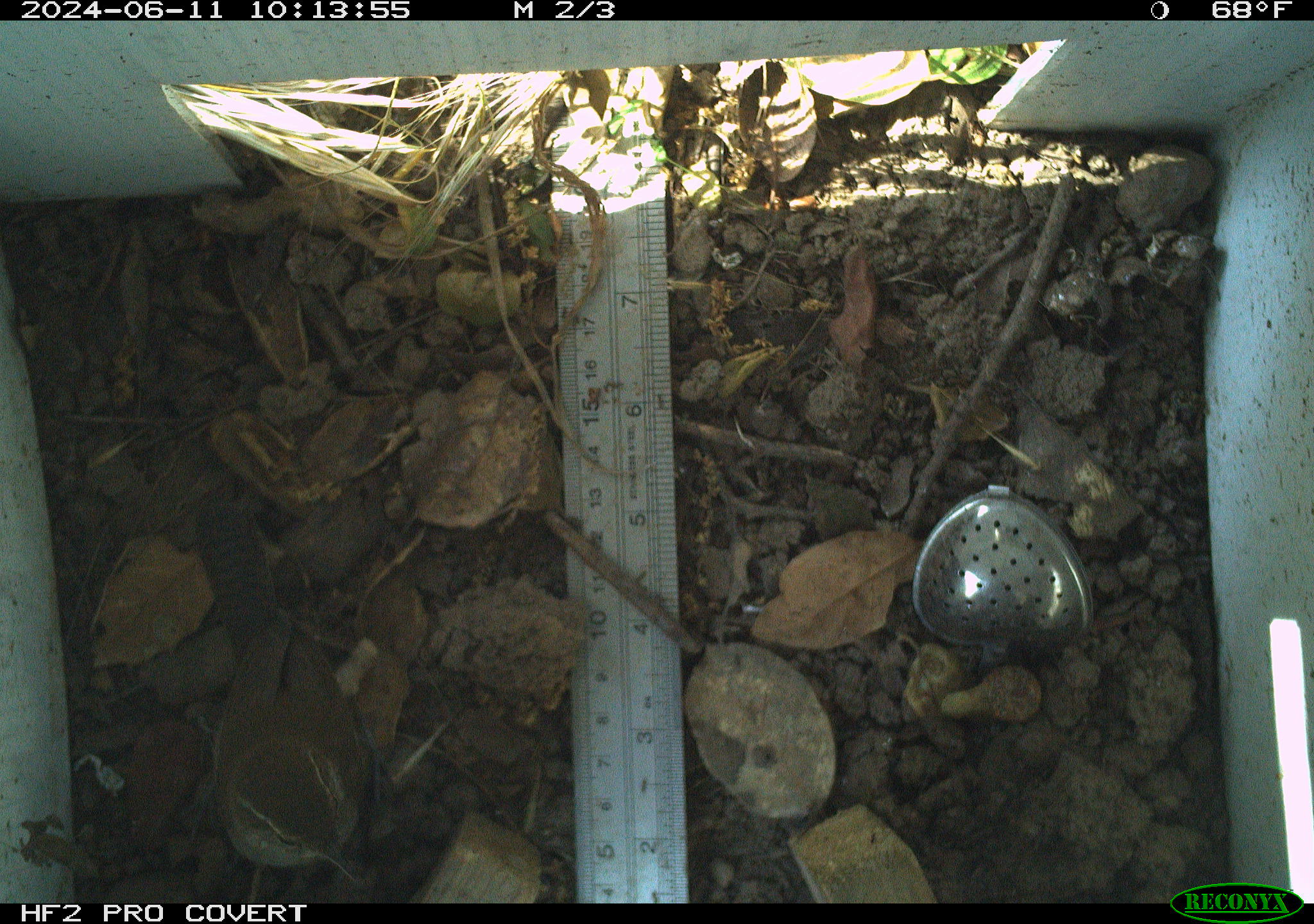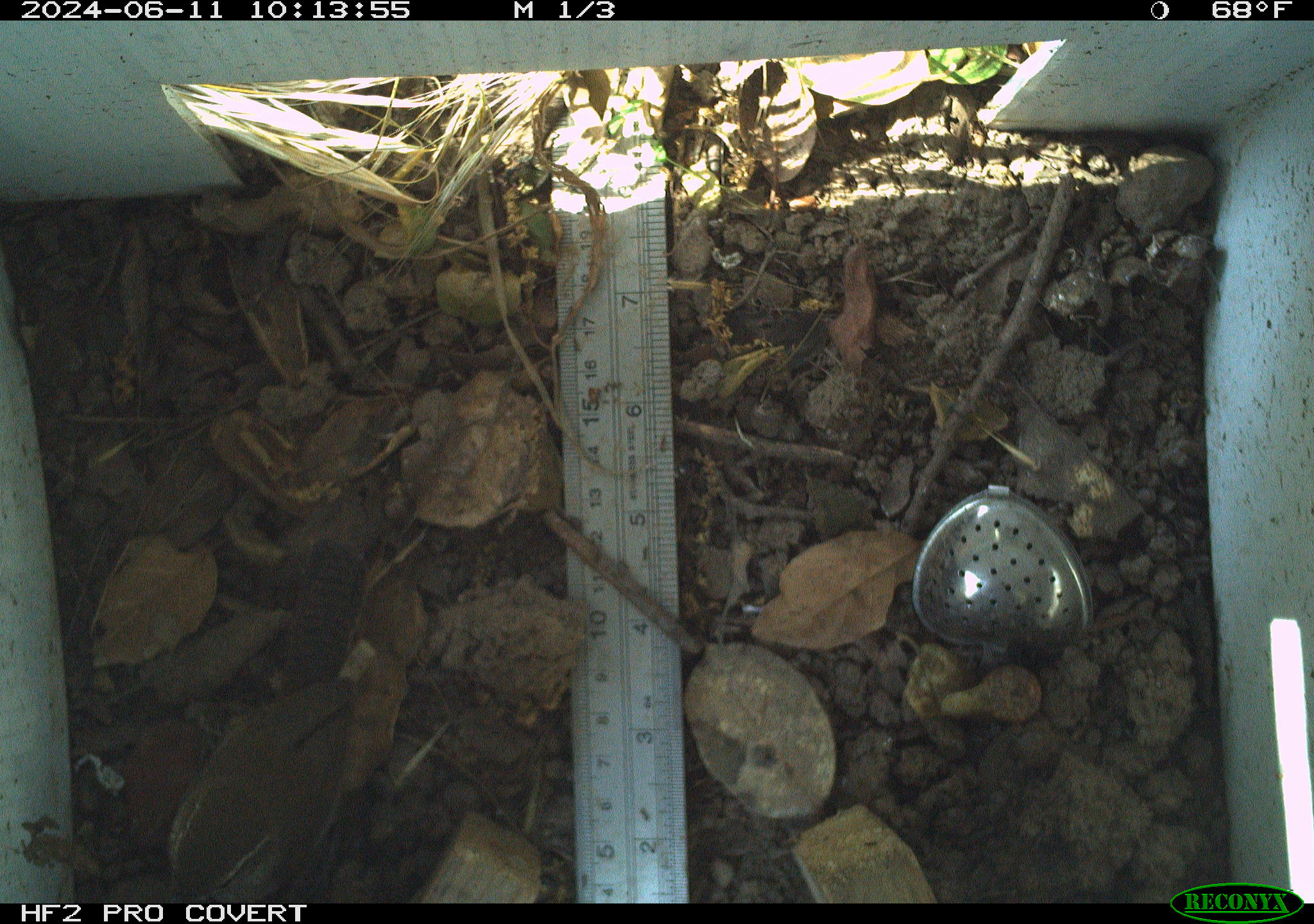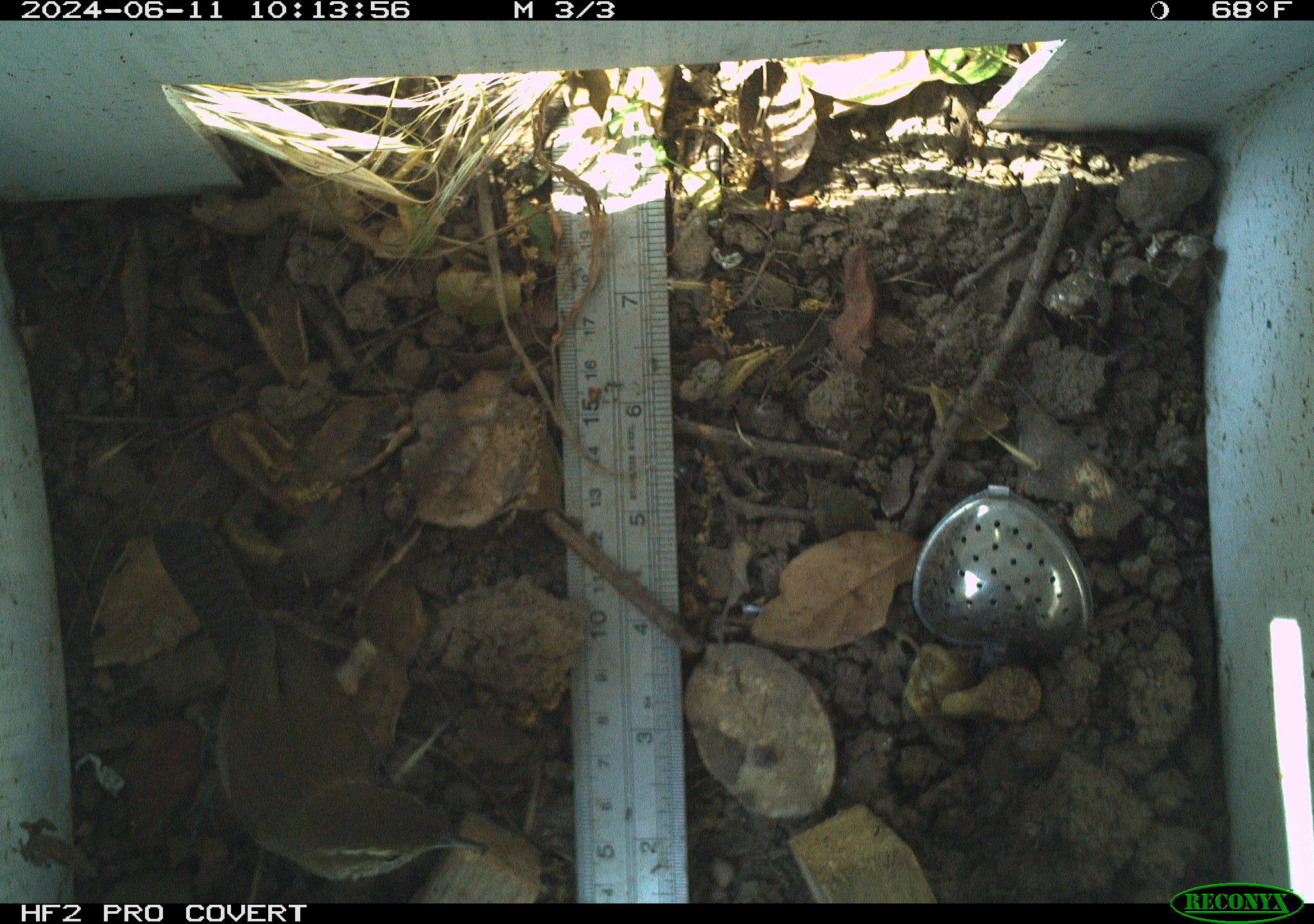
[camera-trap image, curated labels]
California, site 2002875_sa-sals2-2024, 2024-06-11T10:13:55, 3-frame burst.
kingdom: Animalia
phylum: Chordata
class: Aves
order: Passeriformes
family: Troglodytidae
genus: Thryomanes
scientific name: Thryomanes bewickii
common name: bewick's wren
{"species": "bewick's wren (Thryomanes bewickii)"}